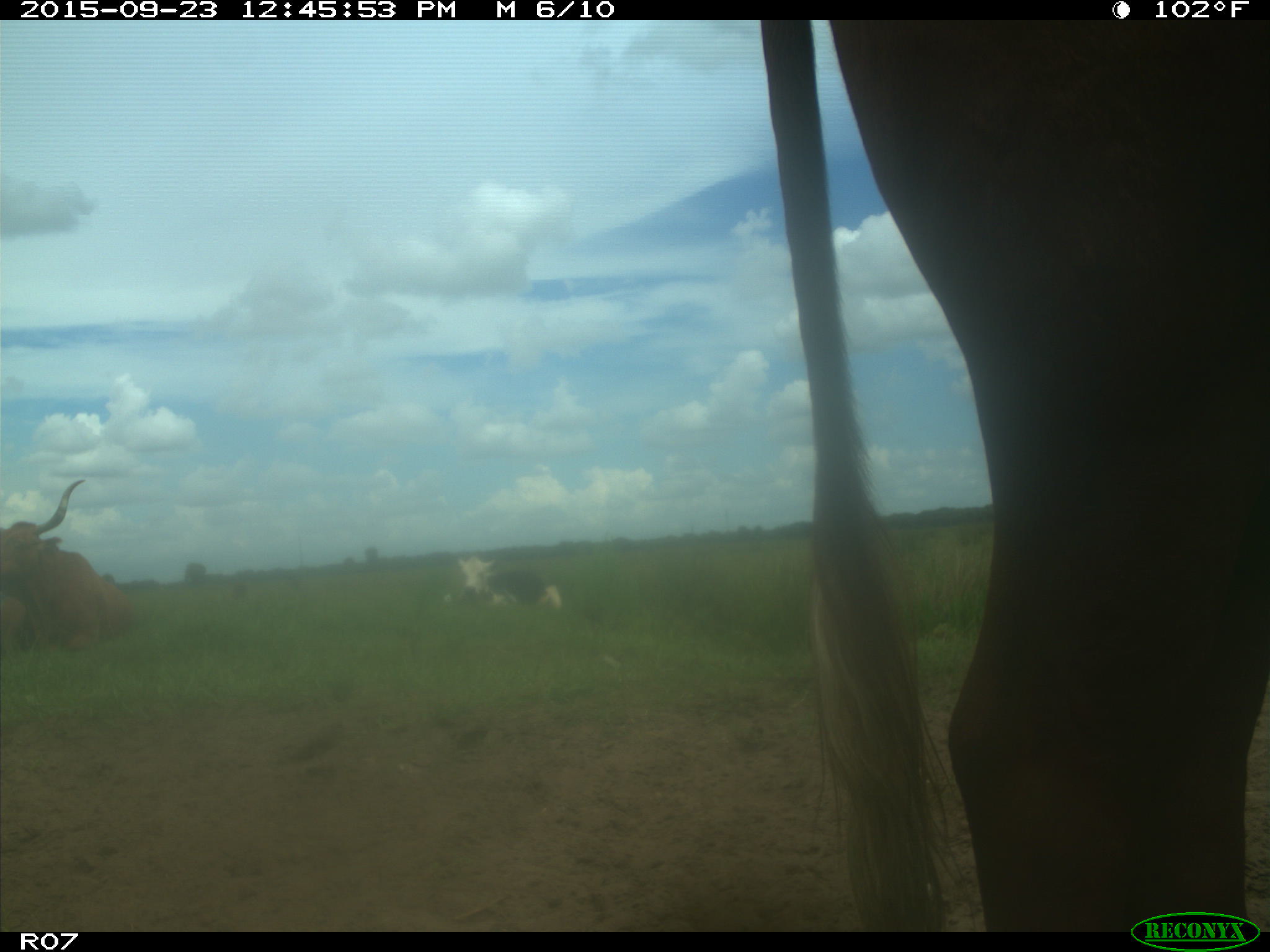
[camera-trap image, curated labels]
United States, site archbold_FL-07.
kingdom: Animalia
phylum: Chordata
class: Mammalia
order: Artiodactyla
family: Bovidae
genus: Bos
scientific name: Bos taurus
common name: domestic cow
Bos taurus (domestic cow).